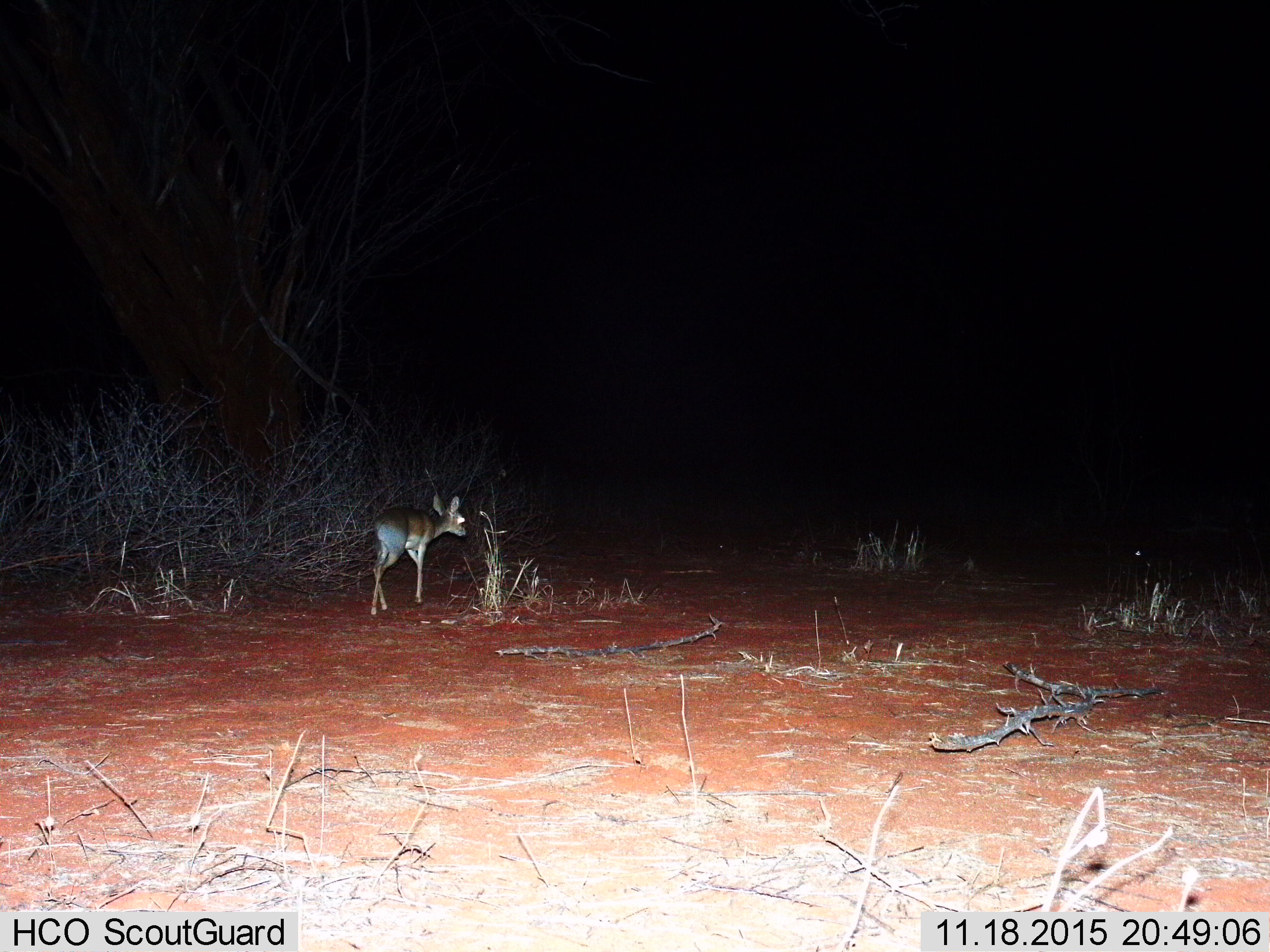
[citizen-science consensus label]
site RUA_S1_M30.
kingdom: Animalia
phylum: Chordata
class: Mammalia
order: Artiodactyla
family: Bovidae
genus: Madoqua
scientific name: Madoqua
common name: dik-dik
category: dikdik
Dikdik (dik-dik) (Madoqua), count 1. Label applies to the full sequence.